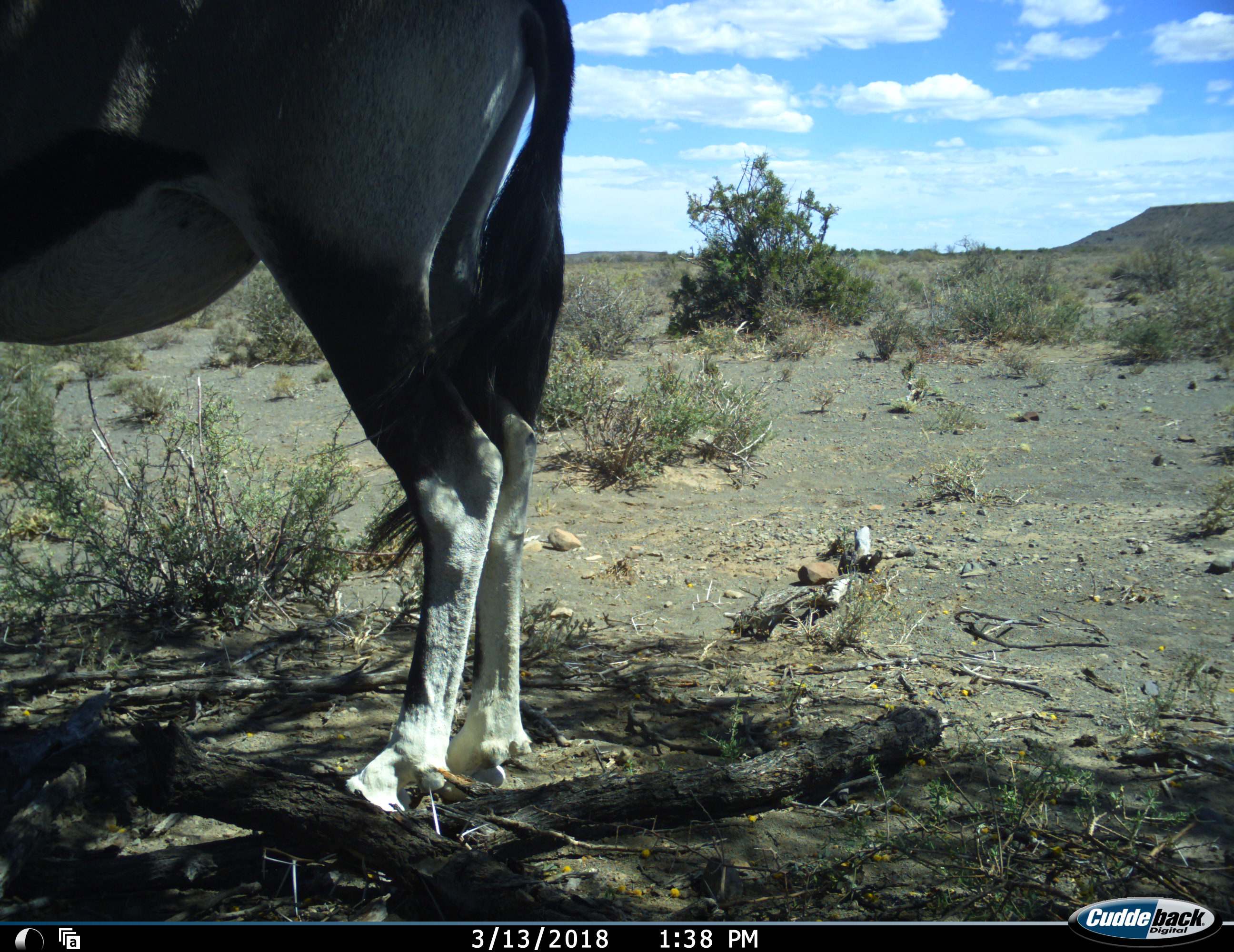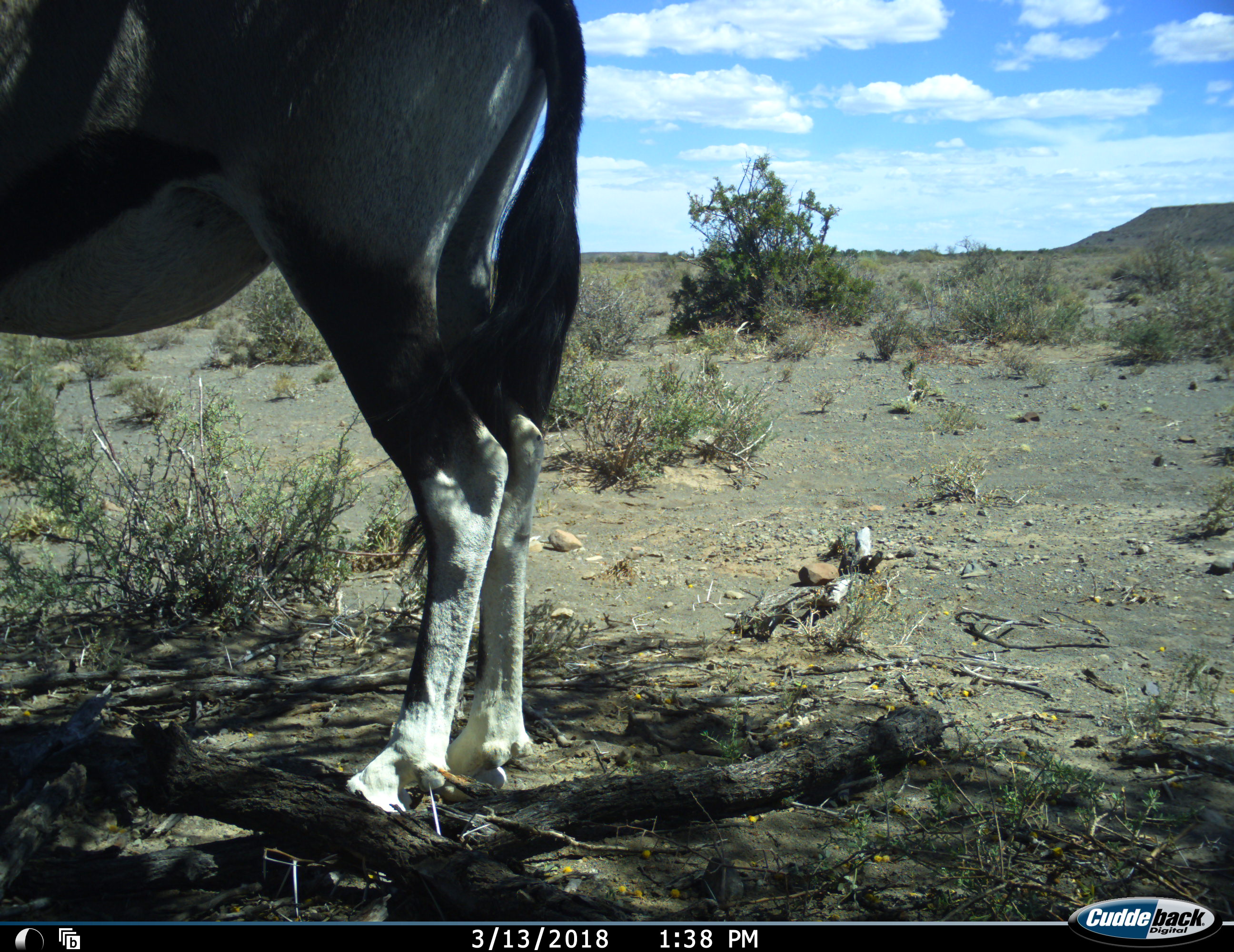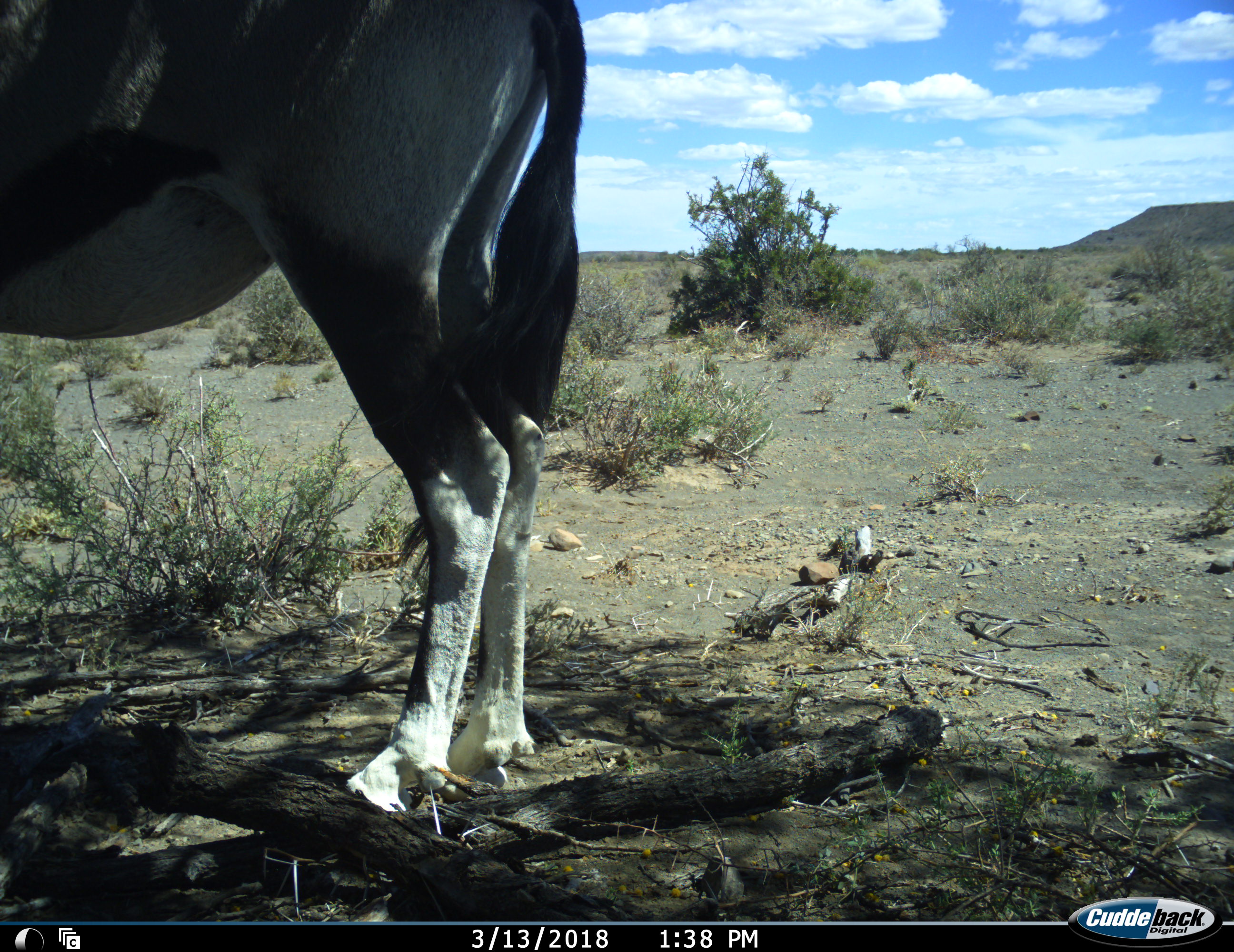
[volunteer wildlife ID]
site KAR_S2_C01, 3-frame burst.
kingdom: Animalia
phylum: Chordata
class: Mammalia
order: Artiodactyla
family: Bovidae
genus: Oryx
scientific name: Oryx gazella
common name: gemsbok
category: oryx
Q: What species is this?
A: Oryx (gemsbok) (Oryx gazella).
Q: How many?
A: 1.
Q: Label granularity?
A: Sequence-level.